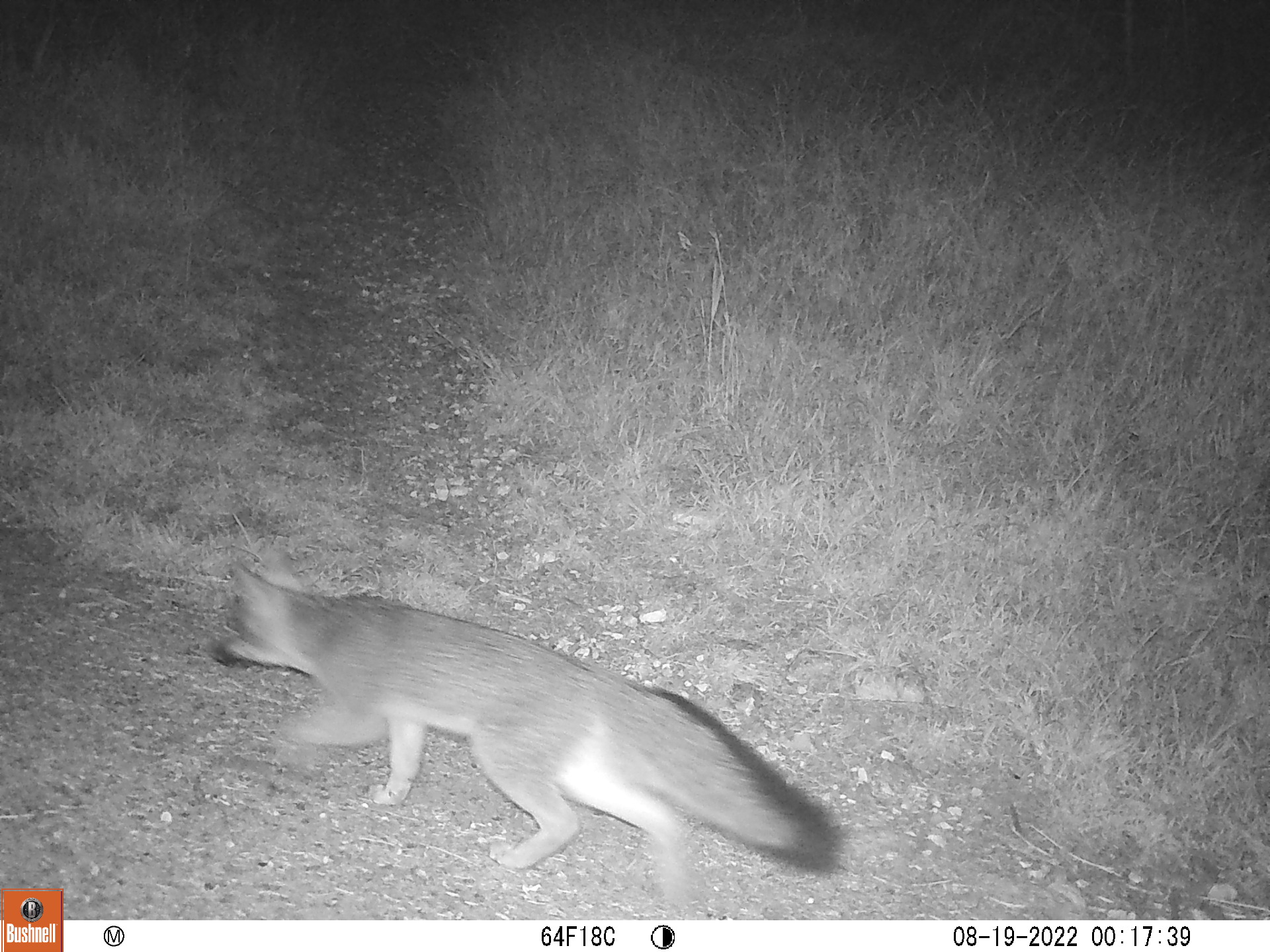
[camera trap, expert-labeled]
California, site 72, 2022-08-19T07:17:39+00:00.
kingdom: Animalia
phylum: Chordata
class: Mammalia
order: Carnivora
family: Canidae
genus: Urocyon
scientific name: Urocyon cinereoargenteus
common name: gray fox